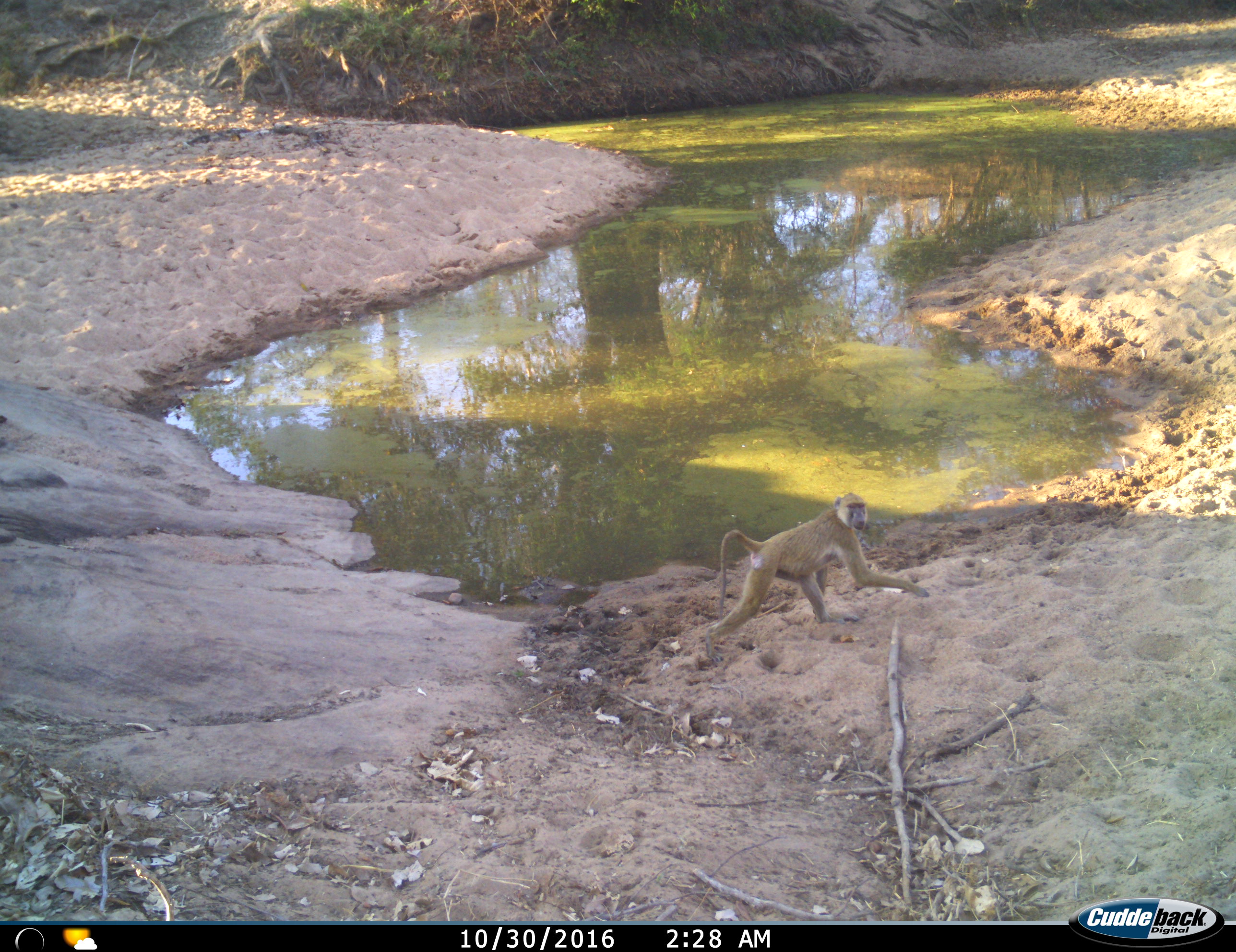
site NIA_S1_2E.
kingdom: Animalia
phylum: Chordata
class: Mammalia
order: Primates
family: Cercopithecidae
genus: Papio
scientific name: Papio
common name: baboon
Baboon (Papio), count 1. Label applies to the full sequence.